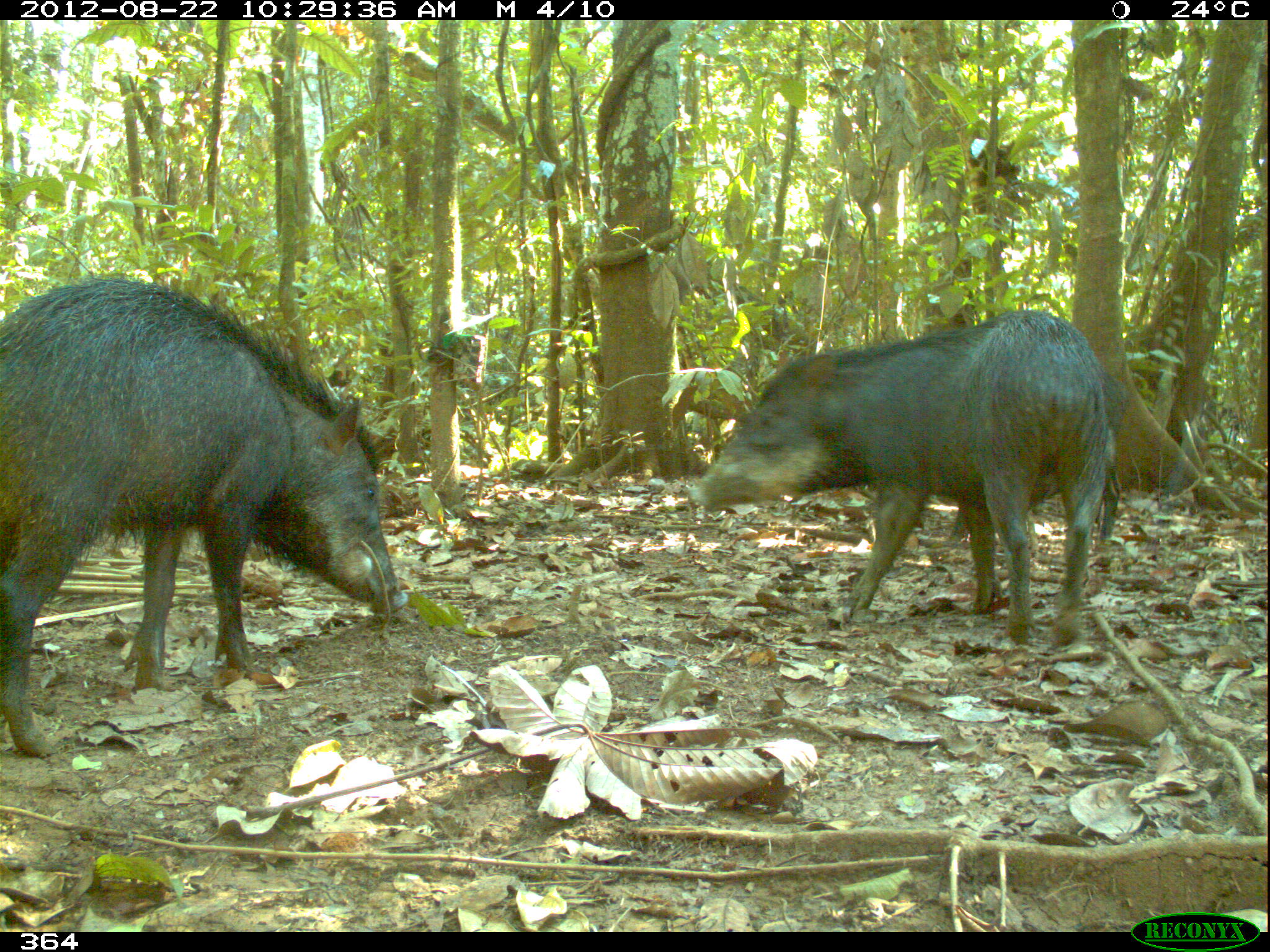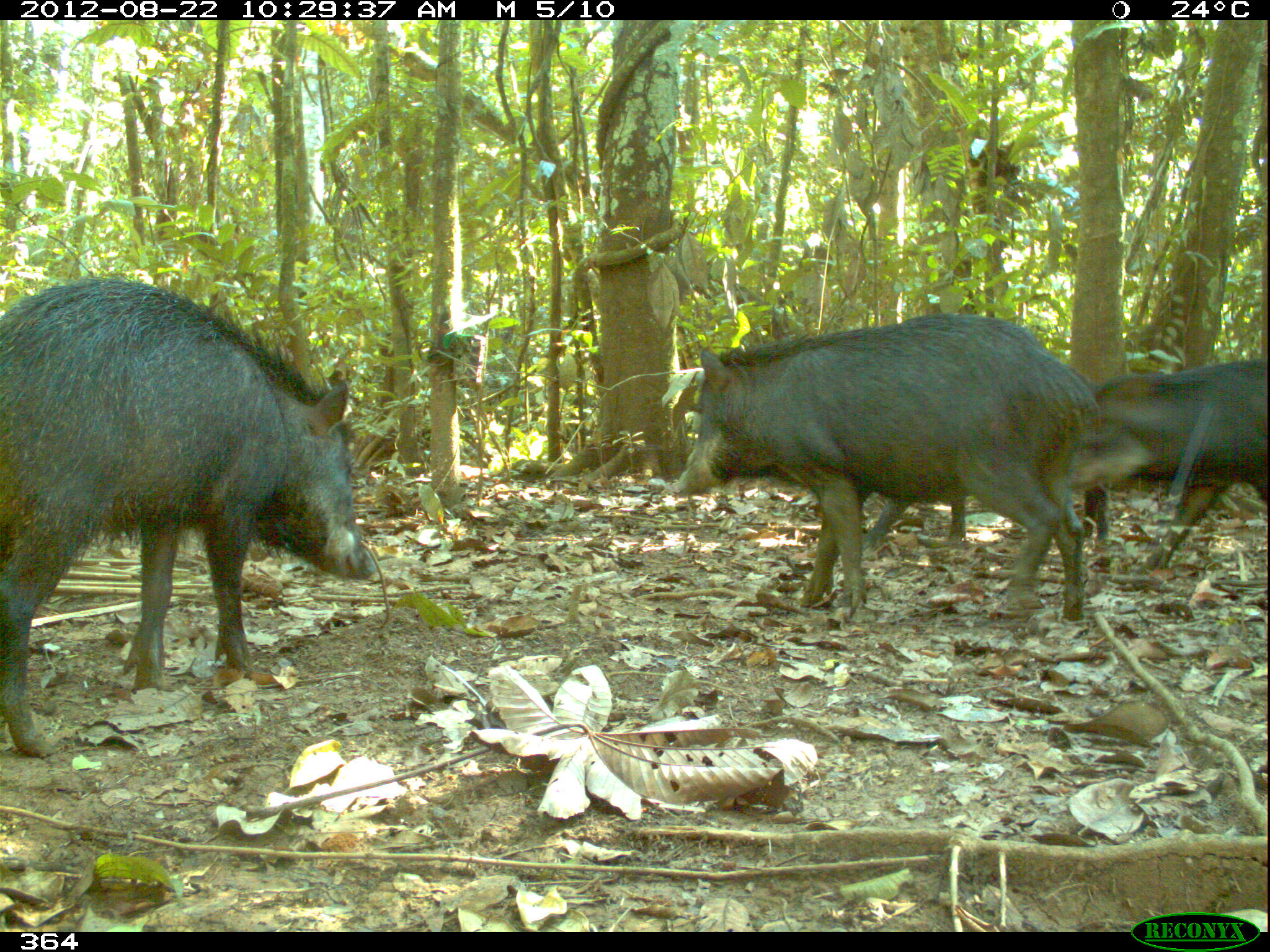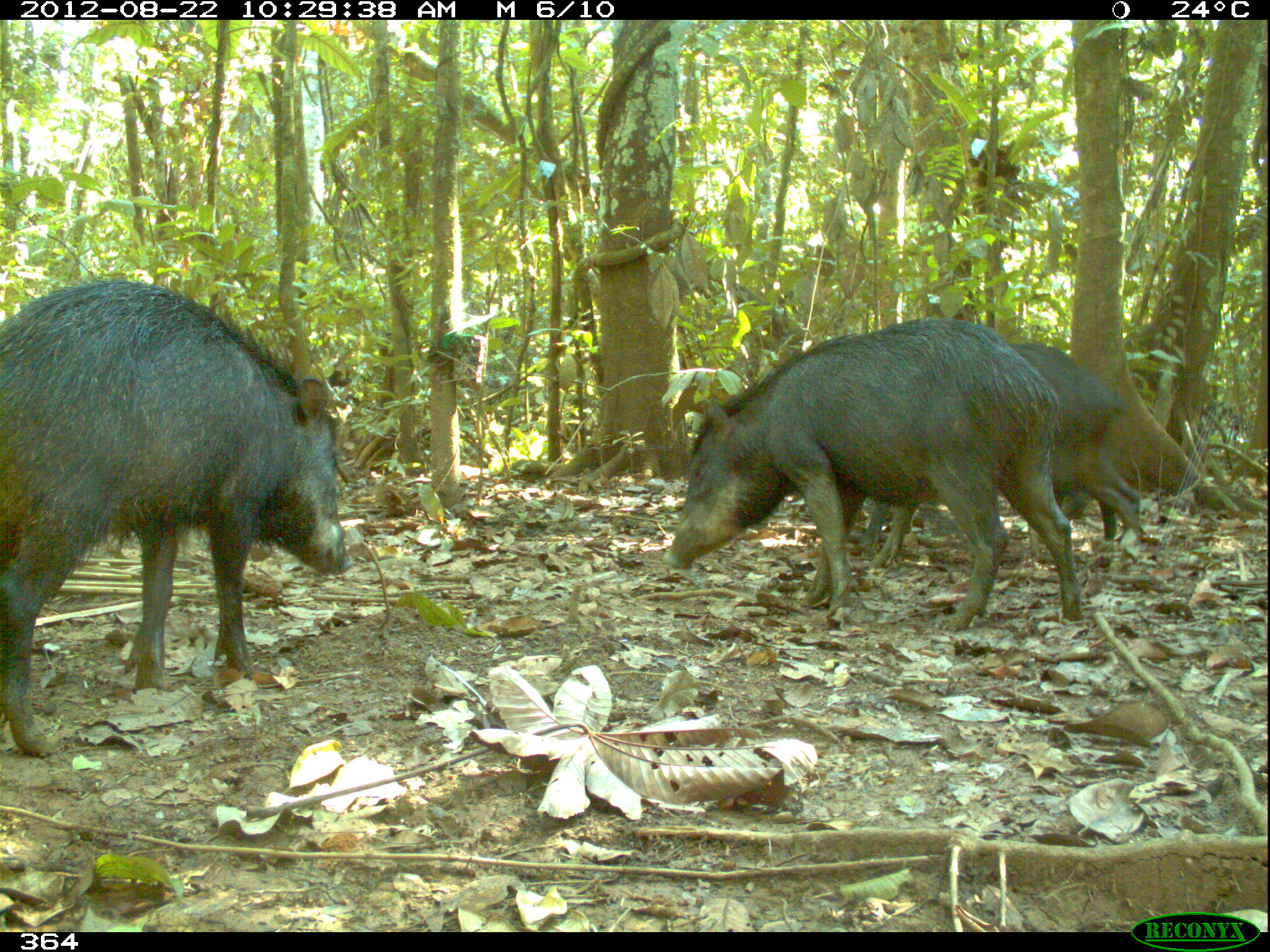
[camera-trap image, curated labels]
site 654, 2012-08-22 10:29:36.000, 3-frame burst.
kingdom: Animalia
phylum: Chordata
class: Mammalia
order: Artiodactyla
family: Tayassuidae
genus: Tayassu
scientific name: Tayassu pecari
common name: white-lipped peccary